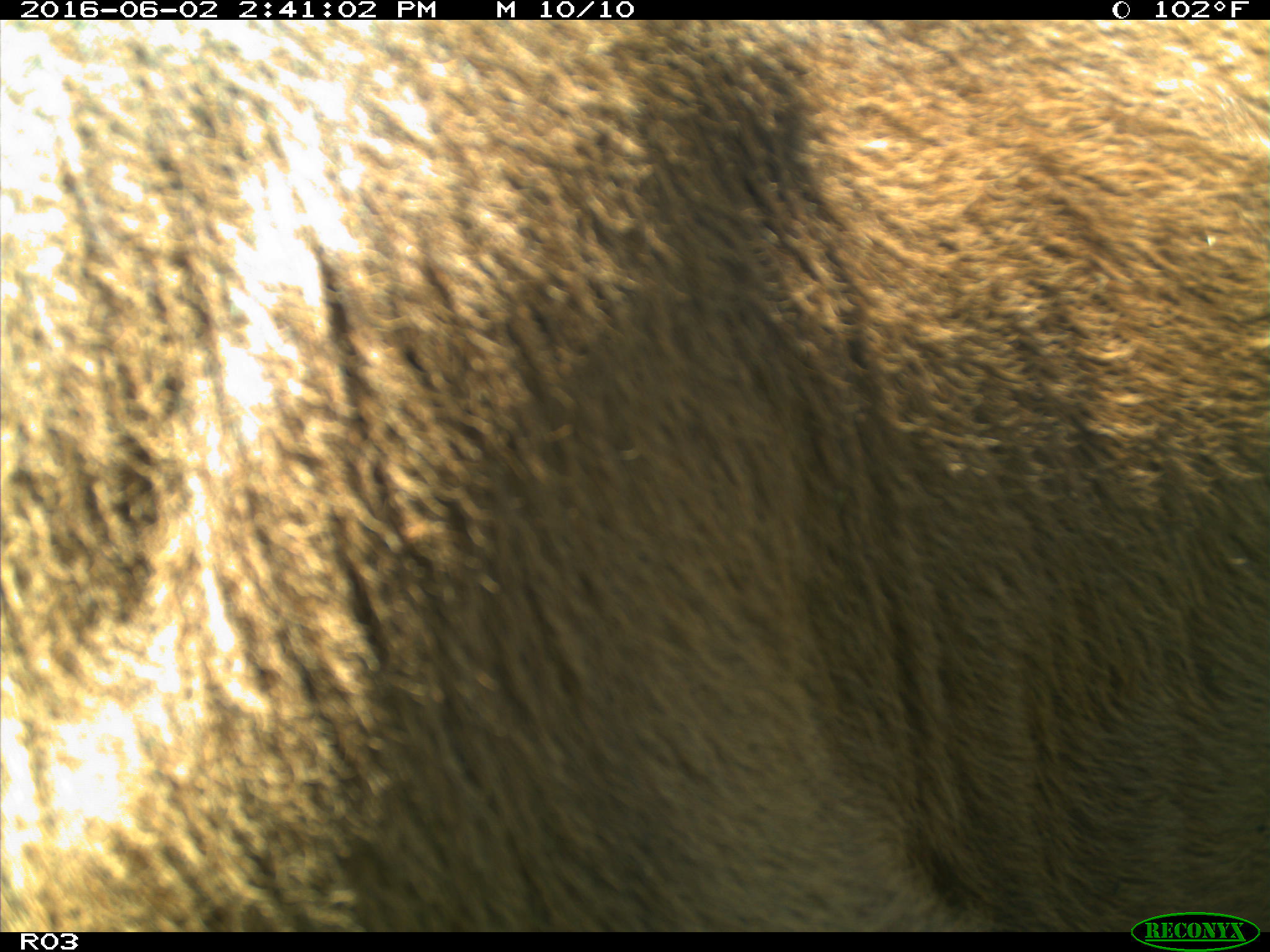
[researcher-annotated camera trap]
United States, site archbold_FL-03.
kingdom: Animalia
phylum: Chordata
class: Mammalia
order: Artiodactyla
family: Bovidae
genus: Bos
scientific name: Bos taurus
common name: domestic cow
Bos taurus (domestic cow).